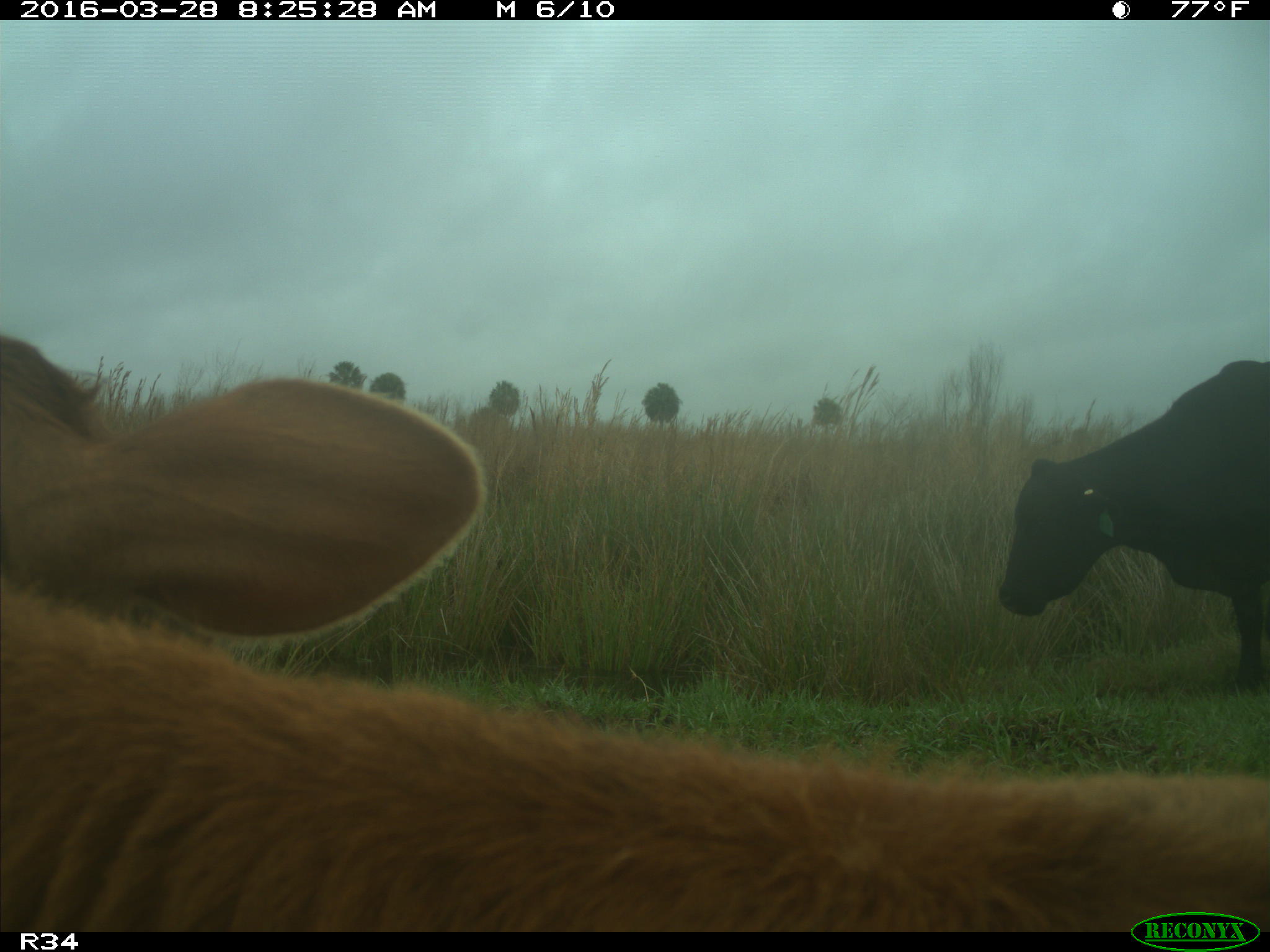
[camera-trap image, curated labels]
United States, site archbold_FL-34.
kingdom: Animalia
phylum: Chordata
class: Mammalia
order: Artiodactyla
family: Bovidae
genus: Bos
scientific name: Bos taurus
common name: domestic cow